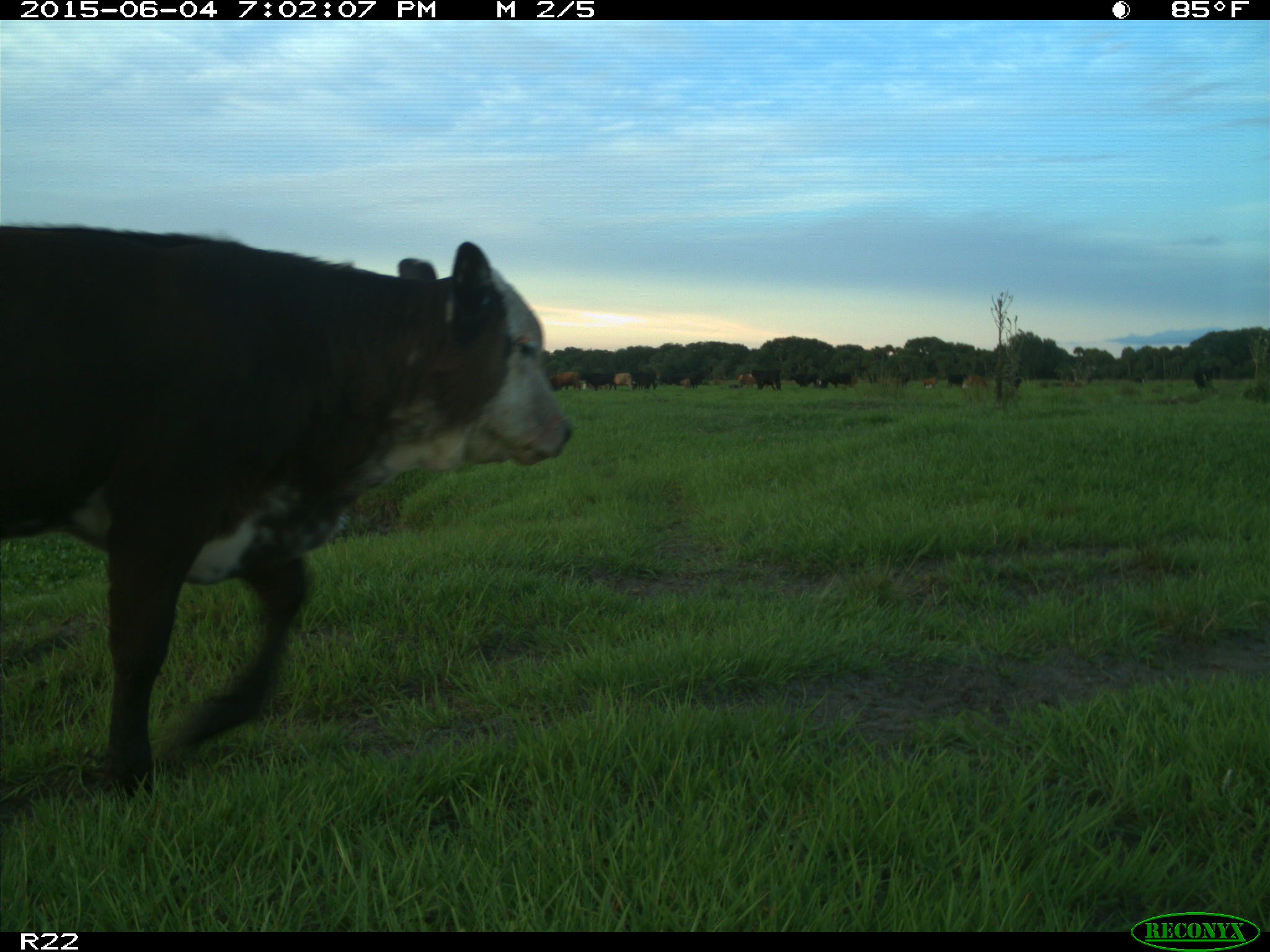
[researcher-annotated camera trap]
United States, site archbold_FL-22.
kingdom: Animalia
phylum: Chordata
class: Mammalia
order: Artiodactyla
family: Bovidae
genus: Bos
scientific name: Bos taurus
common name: domestic cow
Bos taurus (domestic cow).